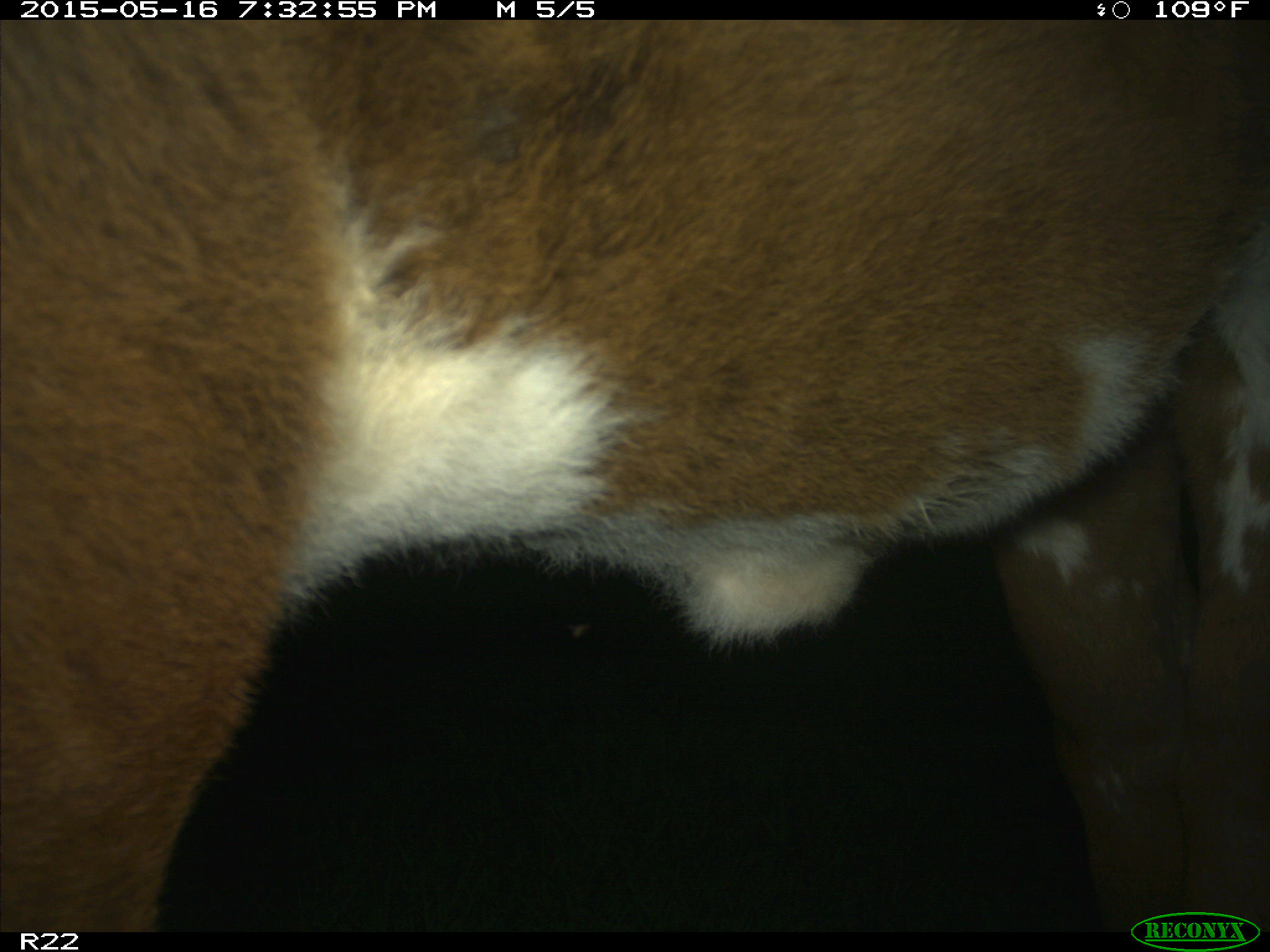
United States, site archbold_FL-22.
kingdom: Animalia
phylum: Chordata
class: Mammalia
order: Artiodactyla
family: Bovidae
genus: Bos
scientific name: Bos taurus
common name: domestic cow